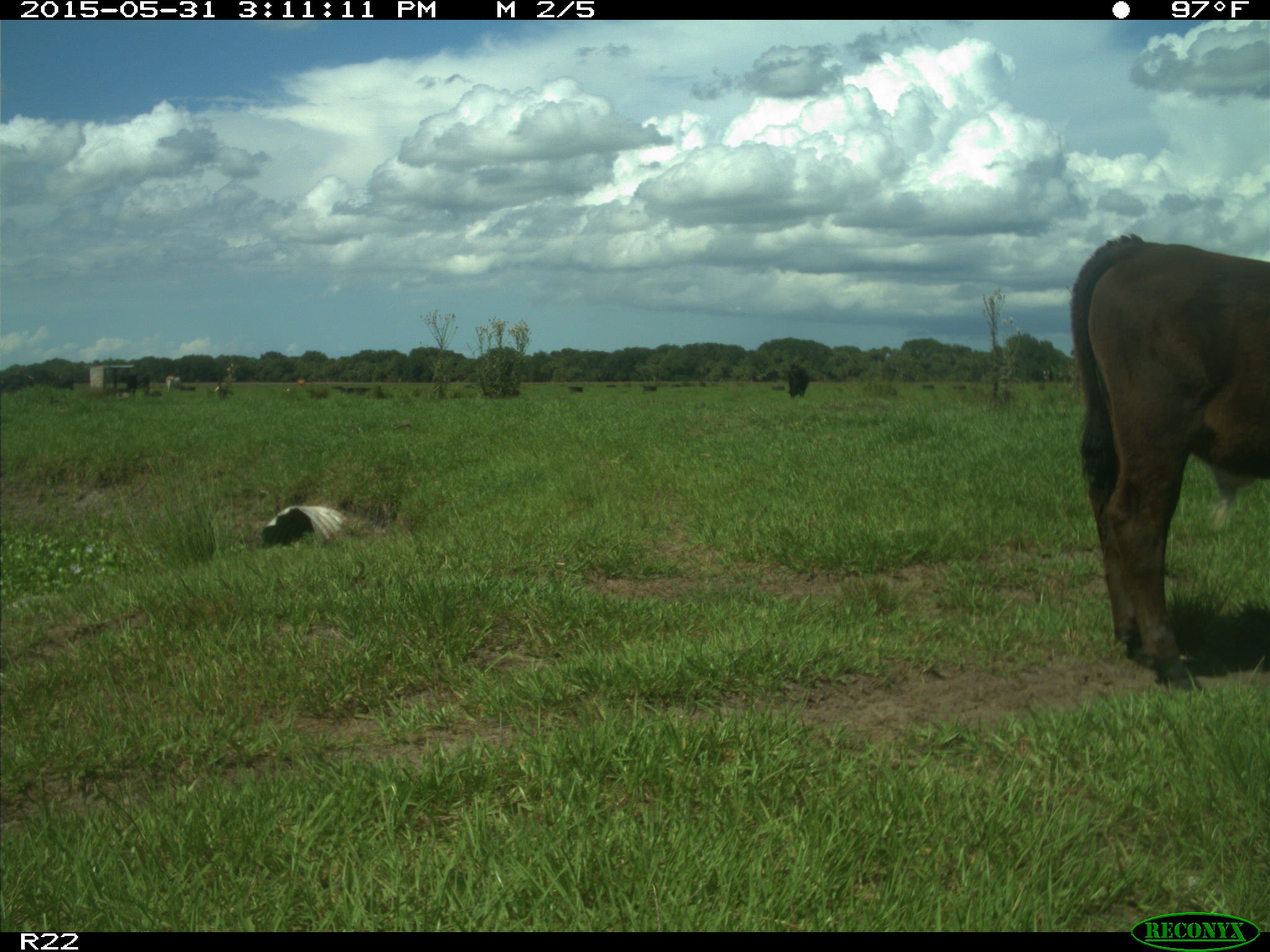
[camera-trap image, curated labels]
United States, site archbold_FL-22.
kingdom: Animalia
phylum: Chordata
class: Mammalia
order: Artiodactyla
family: Bovidae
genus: Bos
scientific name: Bos taurus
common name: domestic cow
Bos taurus (domestic cow).